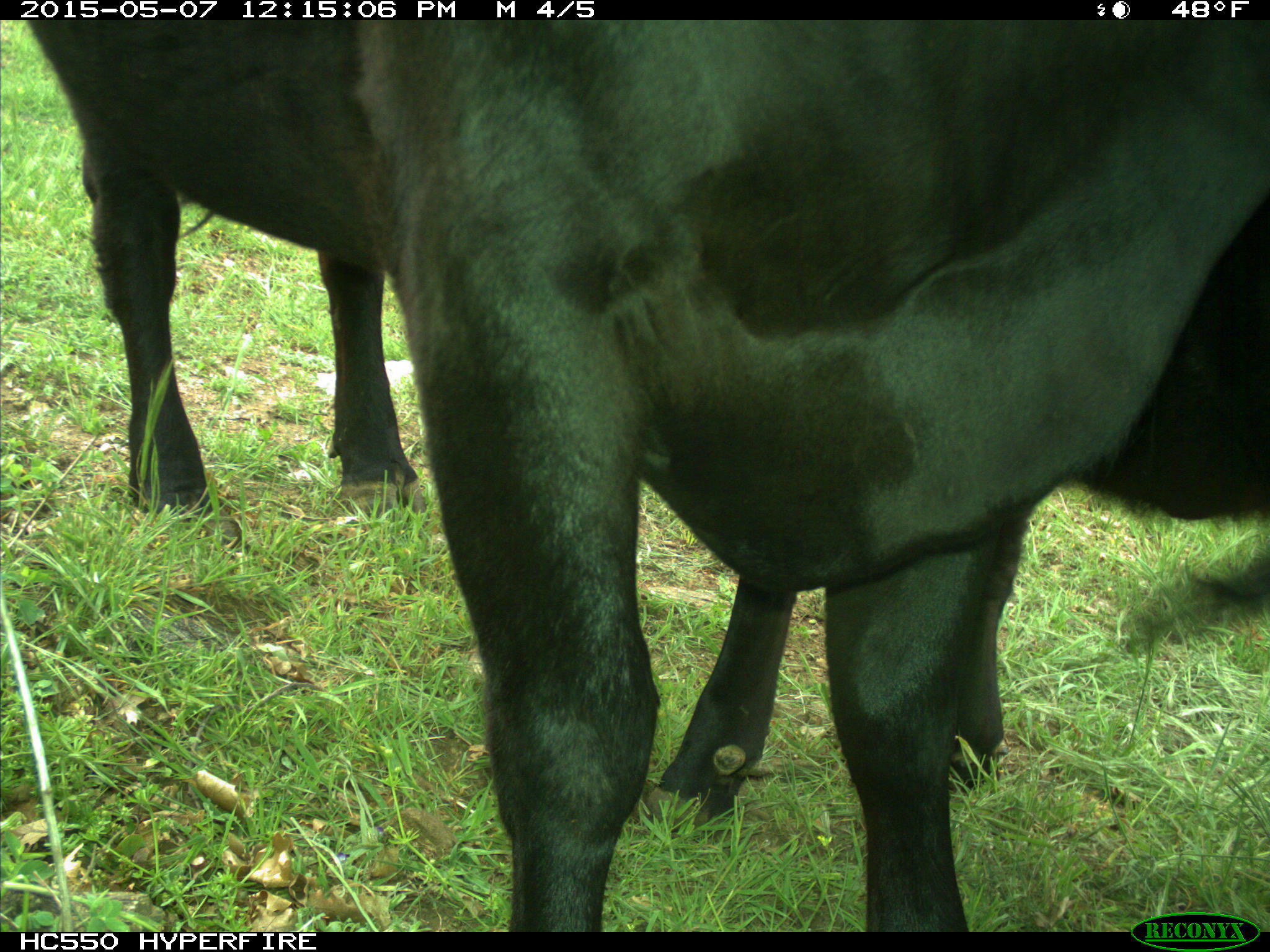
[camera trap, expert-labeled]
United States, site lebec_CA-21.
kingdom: Animalia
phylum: Chordata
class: Mammalia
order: Artiodactyla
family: Bovidae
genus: Bos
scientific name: Bos taurus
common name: domestic cow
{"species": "Bos taurus (domestic cow)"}